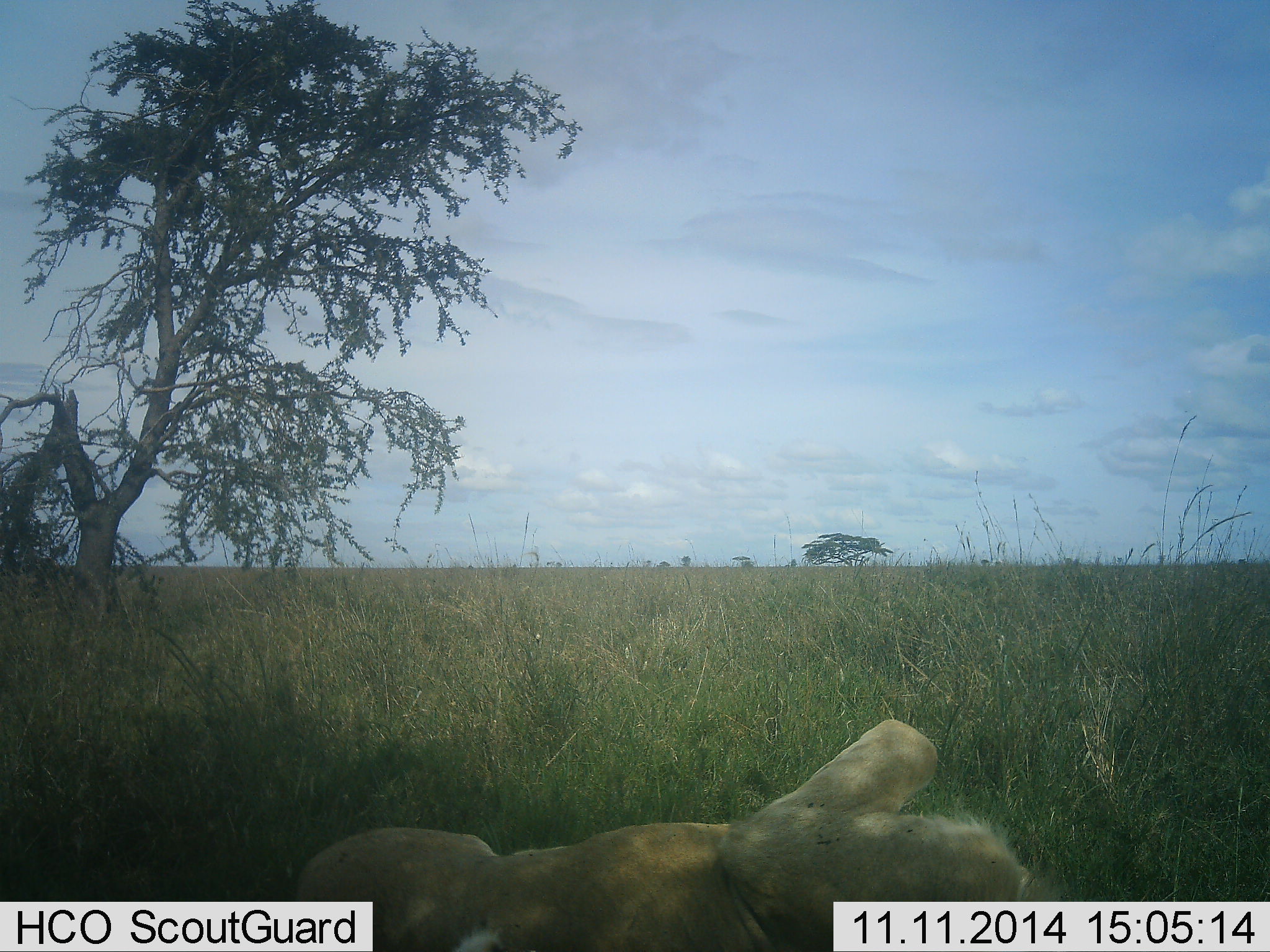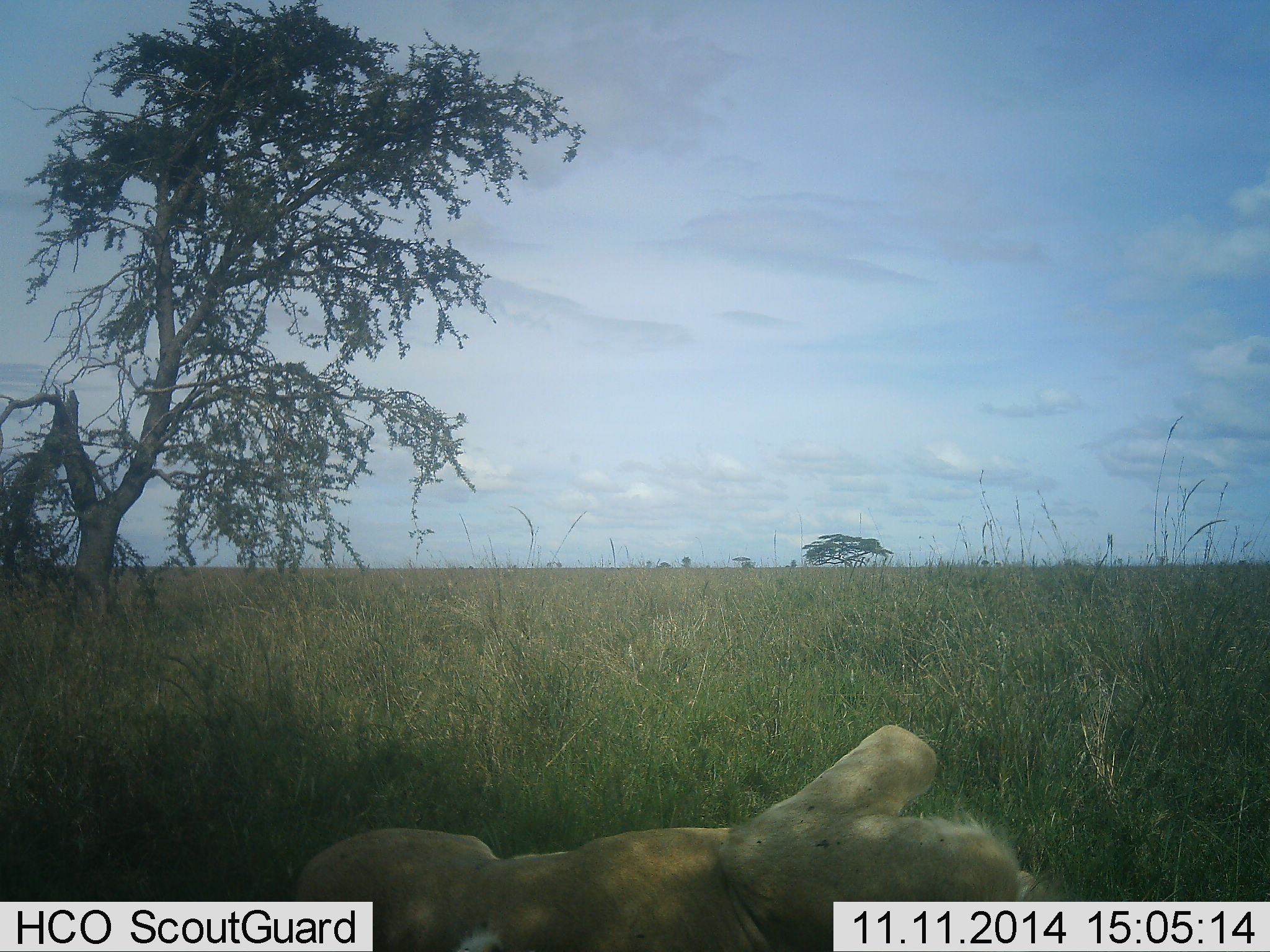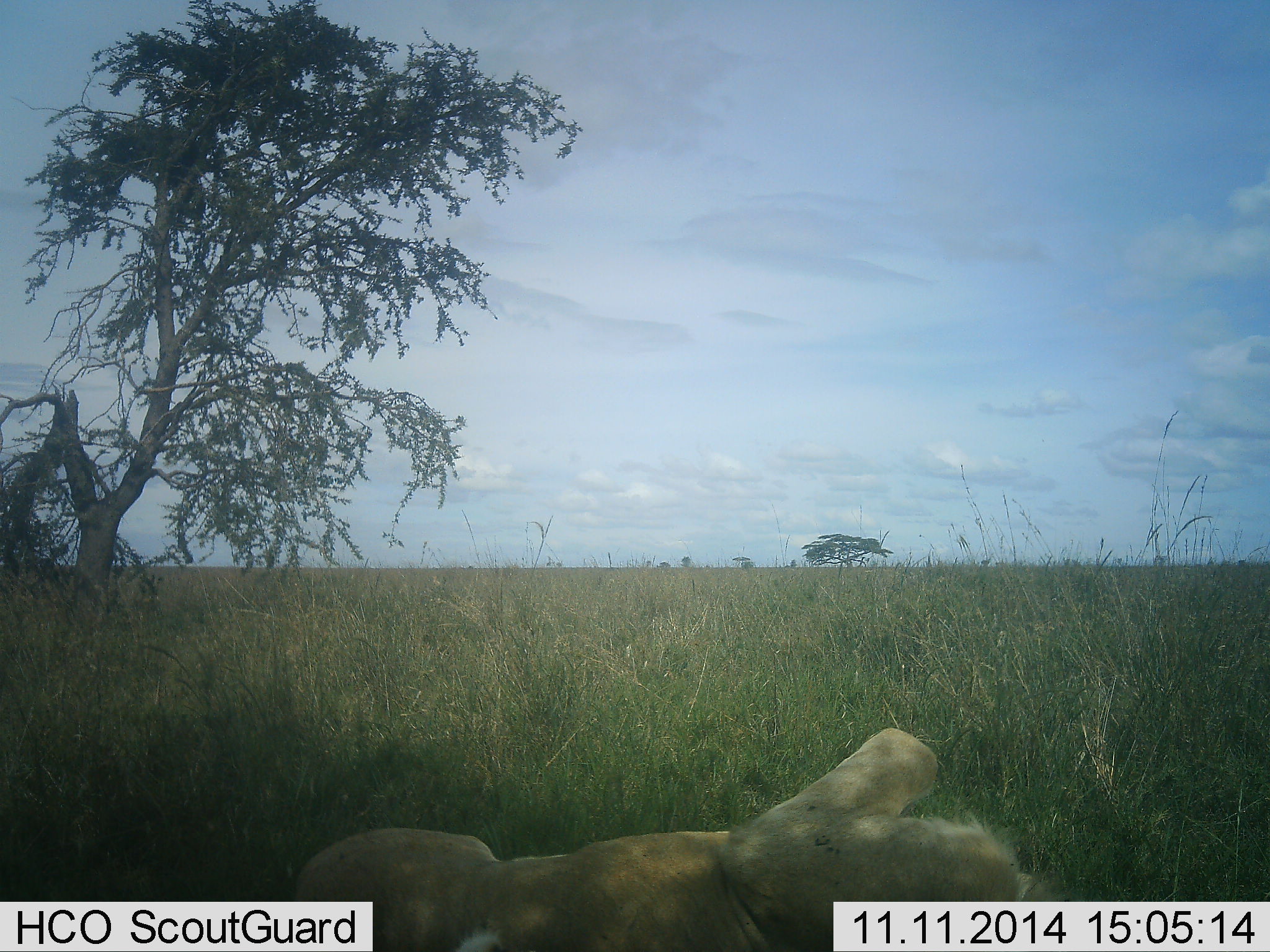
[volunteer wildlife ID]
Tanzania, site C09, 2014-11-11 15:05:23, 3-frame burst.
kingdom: Animalia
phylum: Chordata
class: Mammalia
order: Carnivora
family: Felidae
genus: Panthera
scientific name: Panthera leo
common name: lion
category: lionfemale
Lionfemale (lion) (Panthera leo), count 1. Behavior (volunteer vote fractions): standing 0%, resting 100%, moving 0%, interacting 0%. Young present (vote fraction): 0%. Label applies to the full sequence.